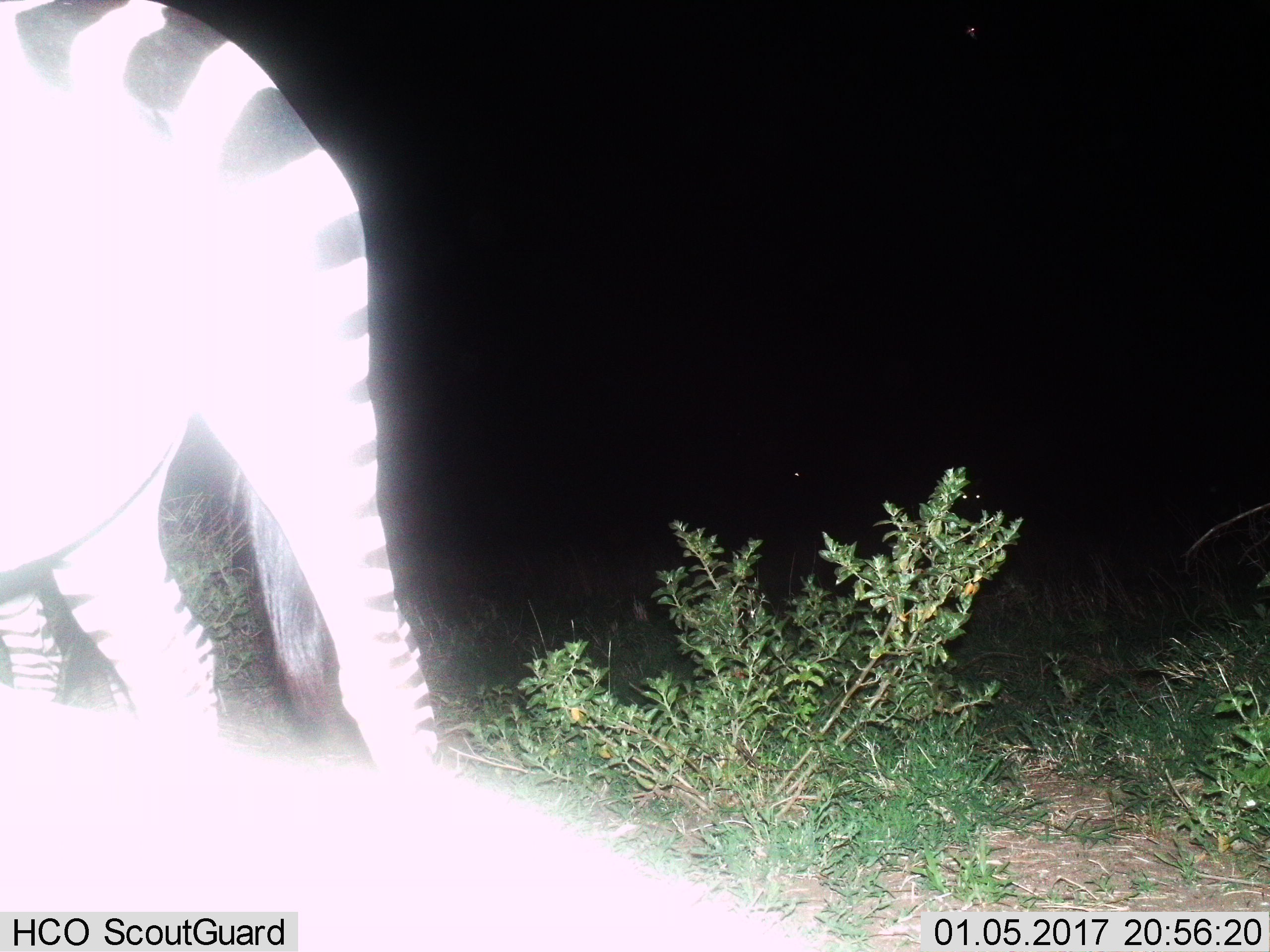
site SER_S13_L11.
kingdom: Animalia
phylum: Chordata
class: Mammalia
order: Perissodactyla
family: Equidae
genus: Equus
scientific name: Equus quagga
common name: plains zebra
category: zebraplains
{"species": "zebraplains (plains zebra) (Equus quagga)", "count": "1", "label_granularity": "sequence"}